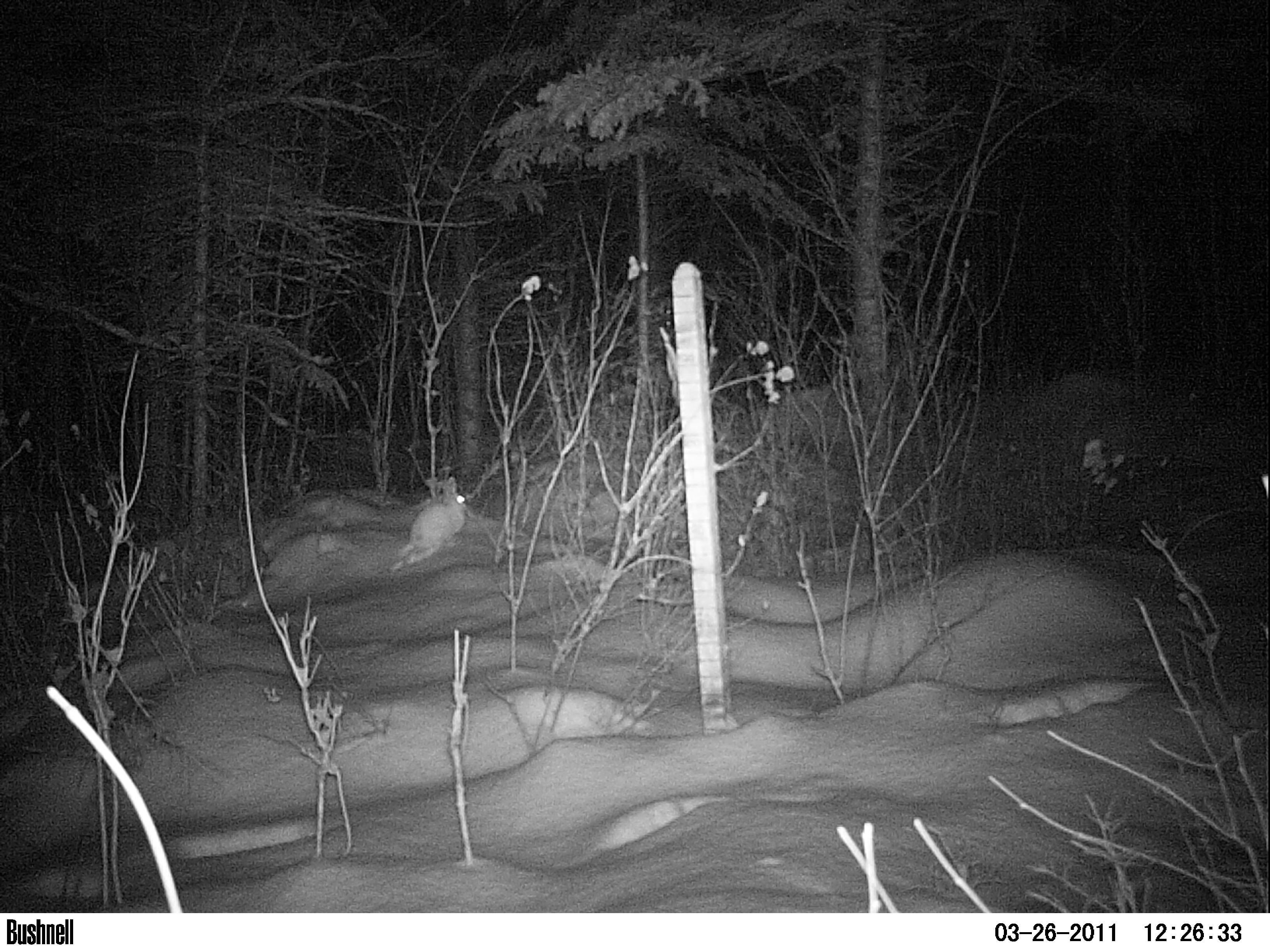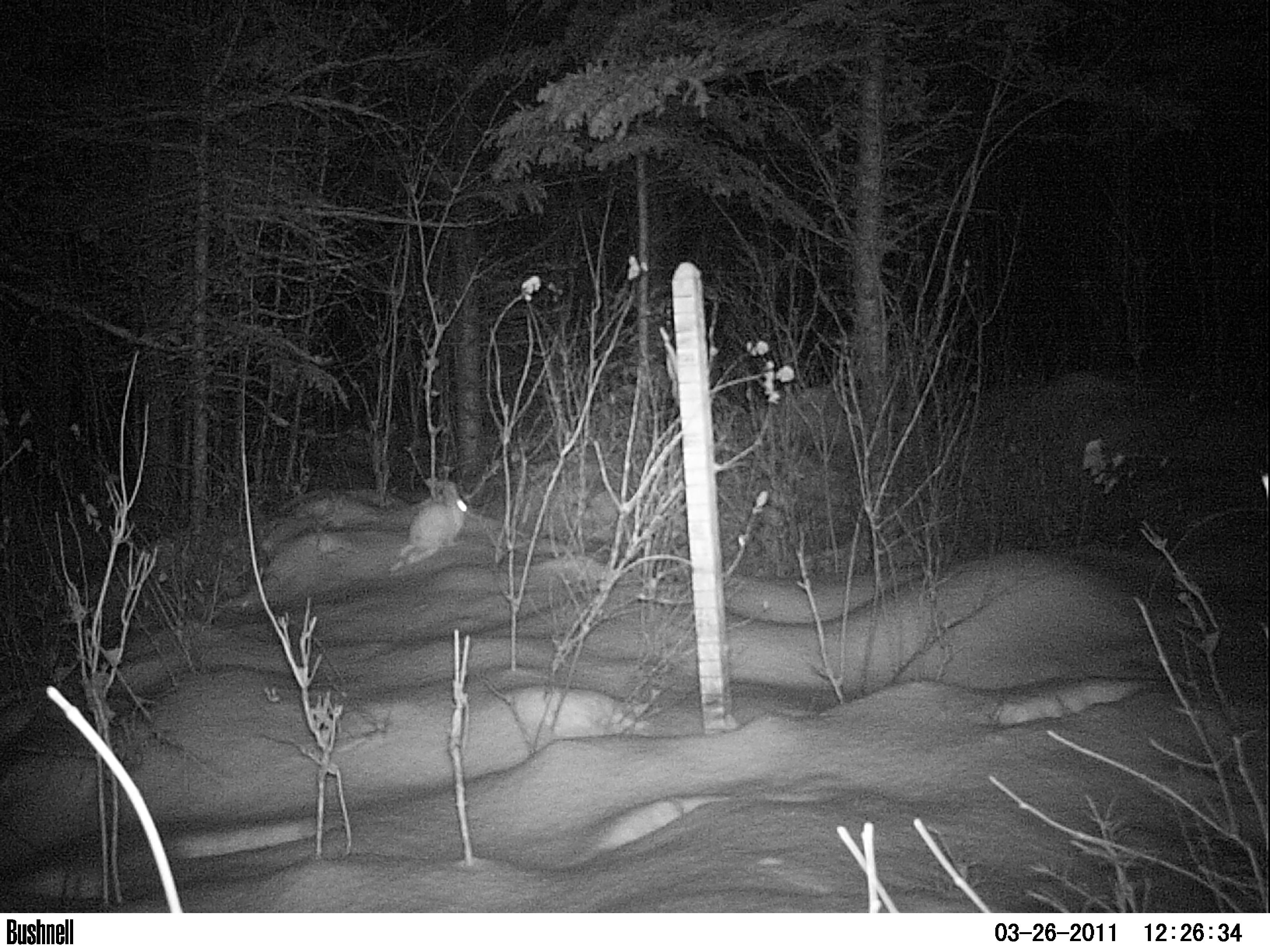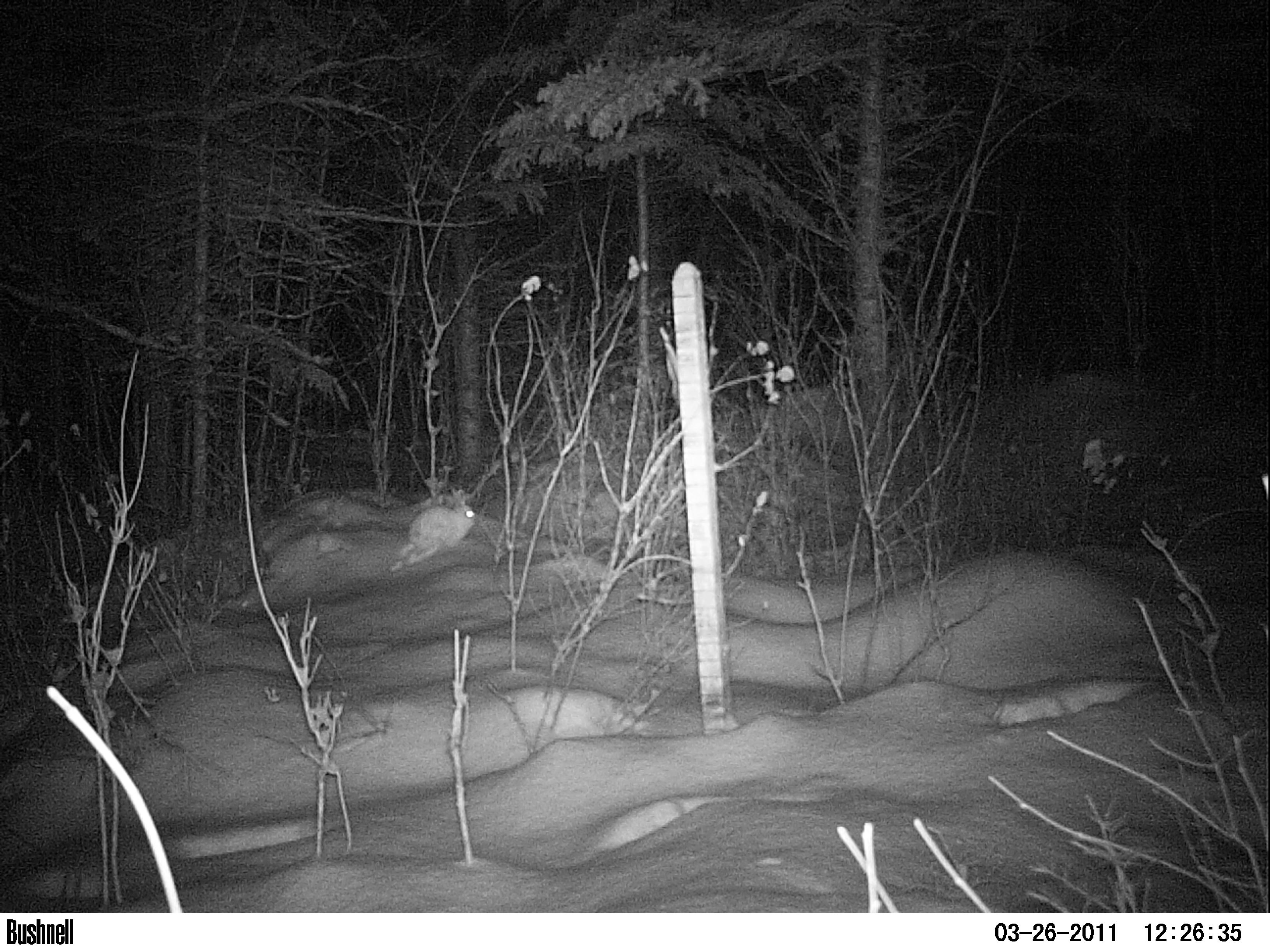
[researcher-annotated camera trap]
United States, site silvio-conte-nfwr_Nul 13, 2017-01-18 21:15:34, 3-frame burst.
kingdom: Animalia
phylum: Chordata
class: Mammalia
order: Lagomorpha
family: Leporidae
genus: Lepus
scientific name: Lepus americanus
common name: snowshoe hare